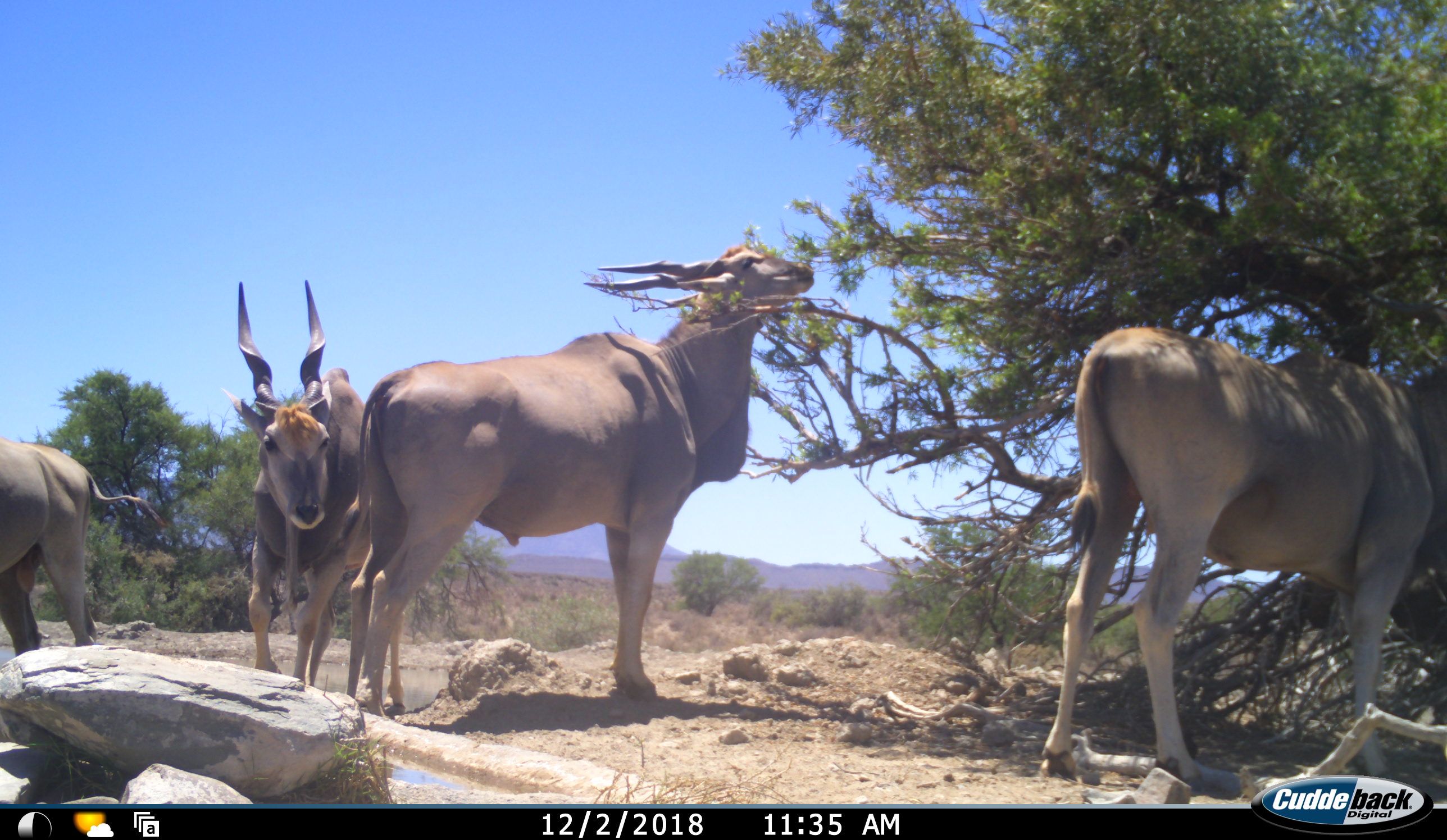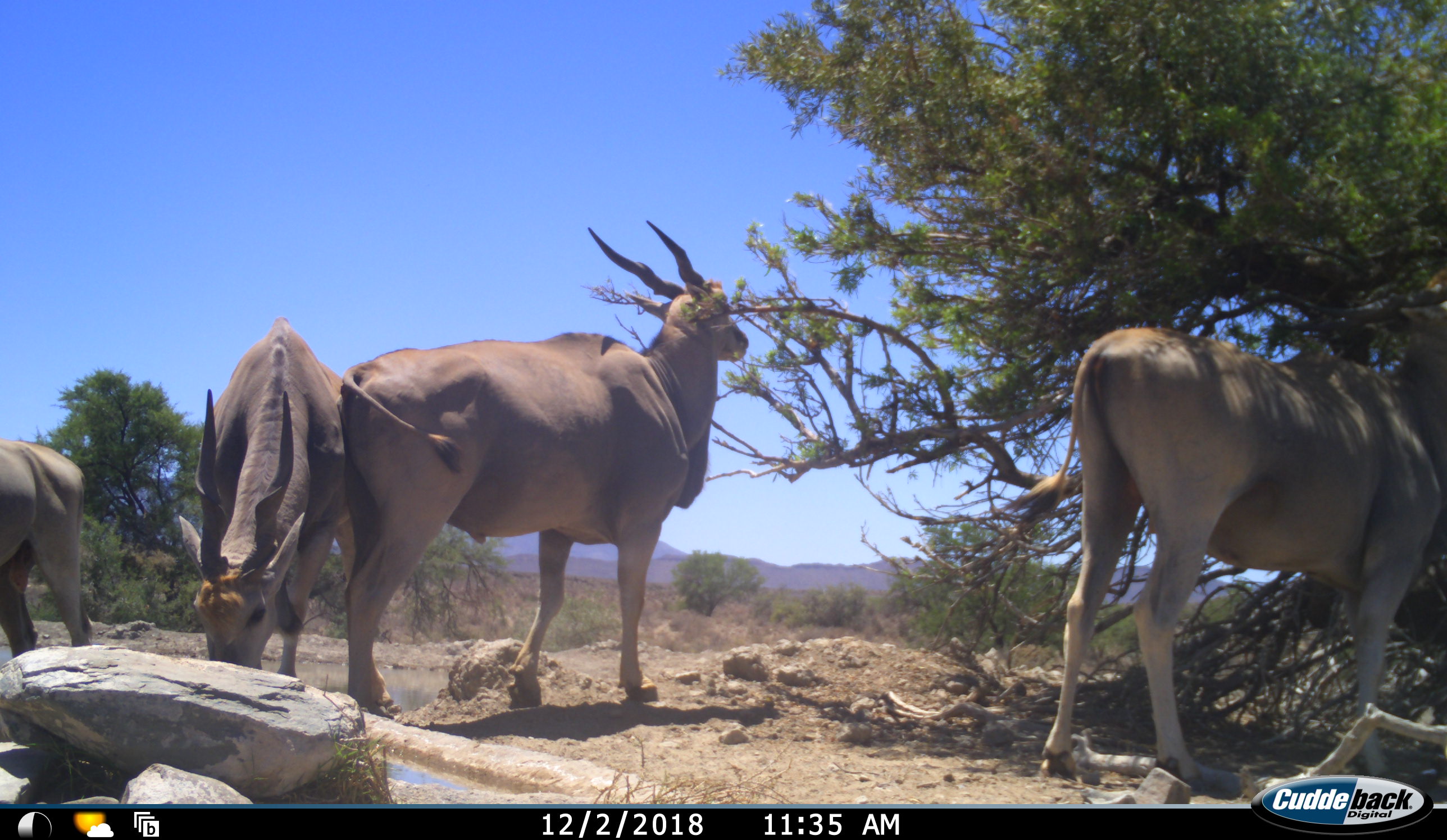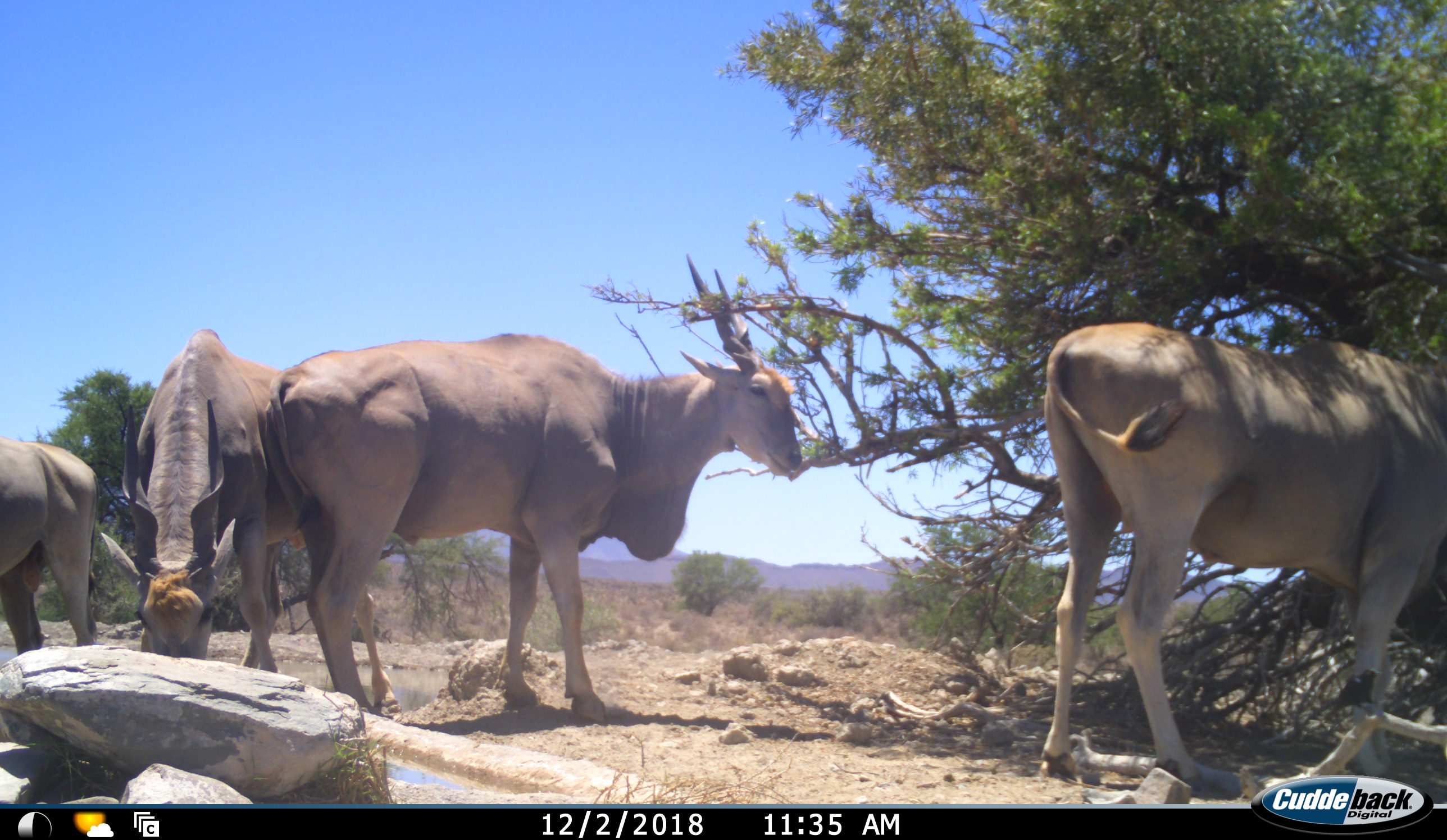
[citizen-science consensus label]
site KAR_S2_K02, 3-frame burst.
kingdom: Animalia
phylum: Chordata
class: Mammalia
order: Artiodactyla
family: Bovidae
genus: Tragelaphus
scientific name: Tragelaphus oryx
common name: eland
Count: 4.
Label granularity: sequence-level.